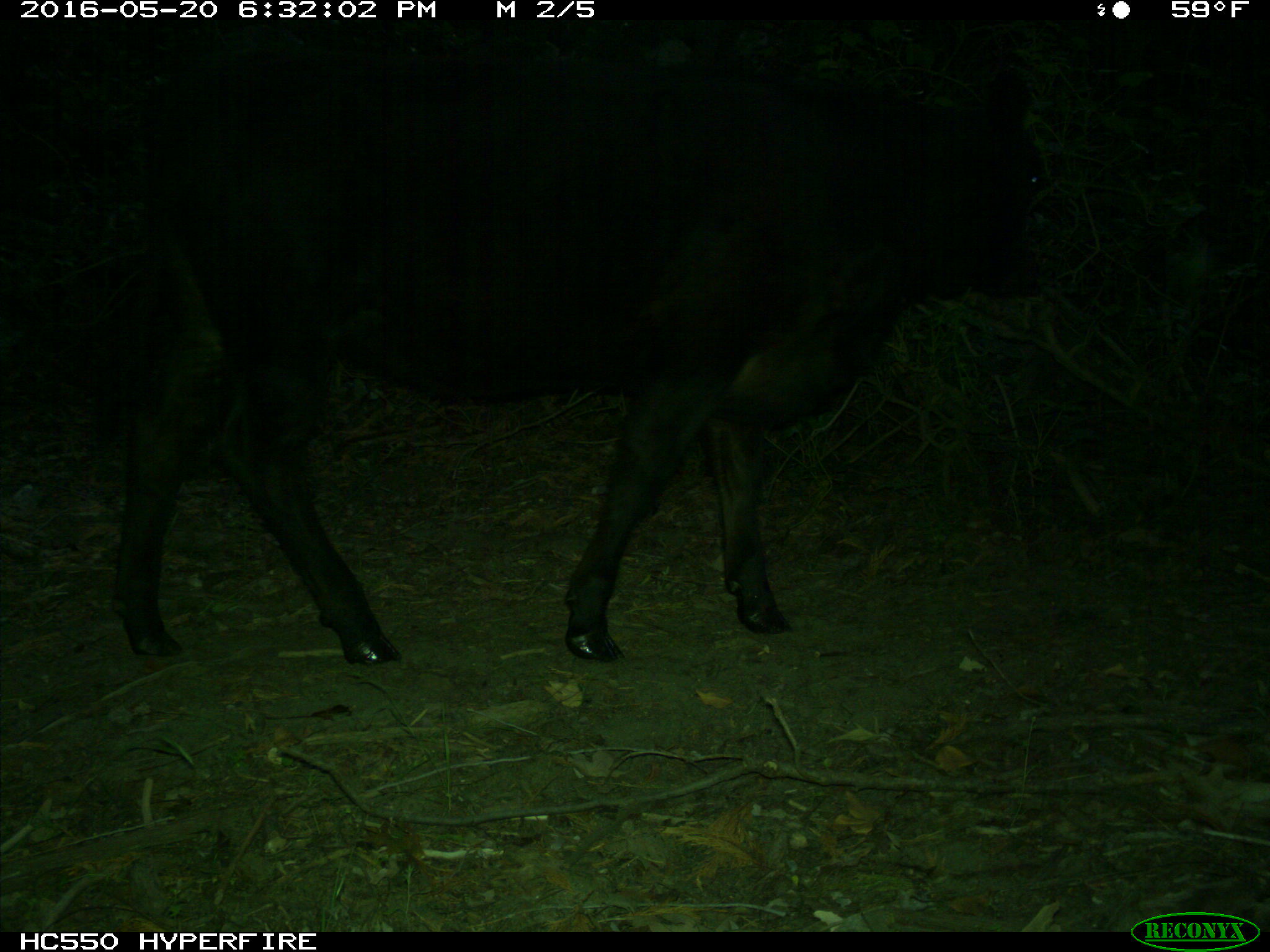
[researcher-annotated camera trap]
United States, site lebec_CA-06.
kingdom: Animalia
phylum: Chordata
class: Mammalia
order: Artiodactyla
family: Bovidae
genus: Bos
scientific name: Bos taurus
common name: domestic cow